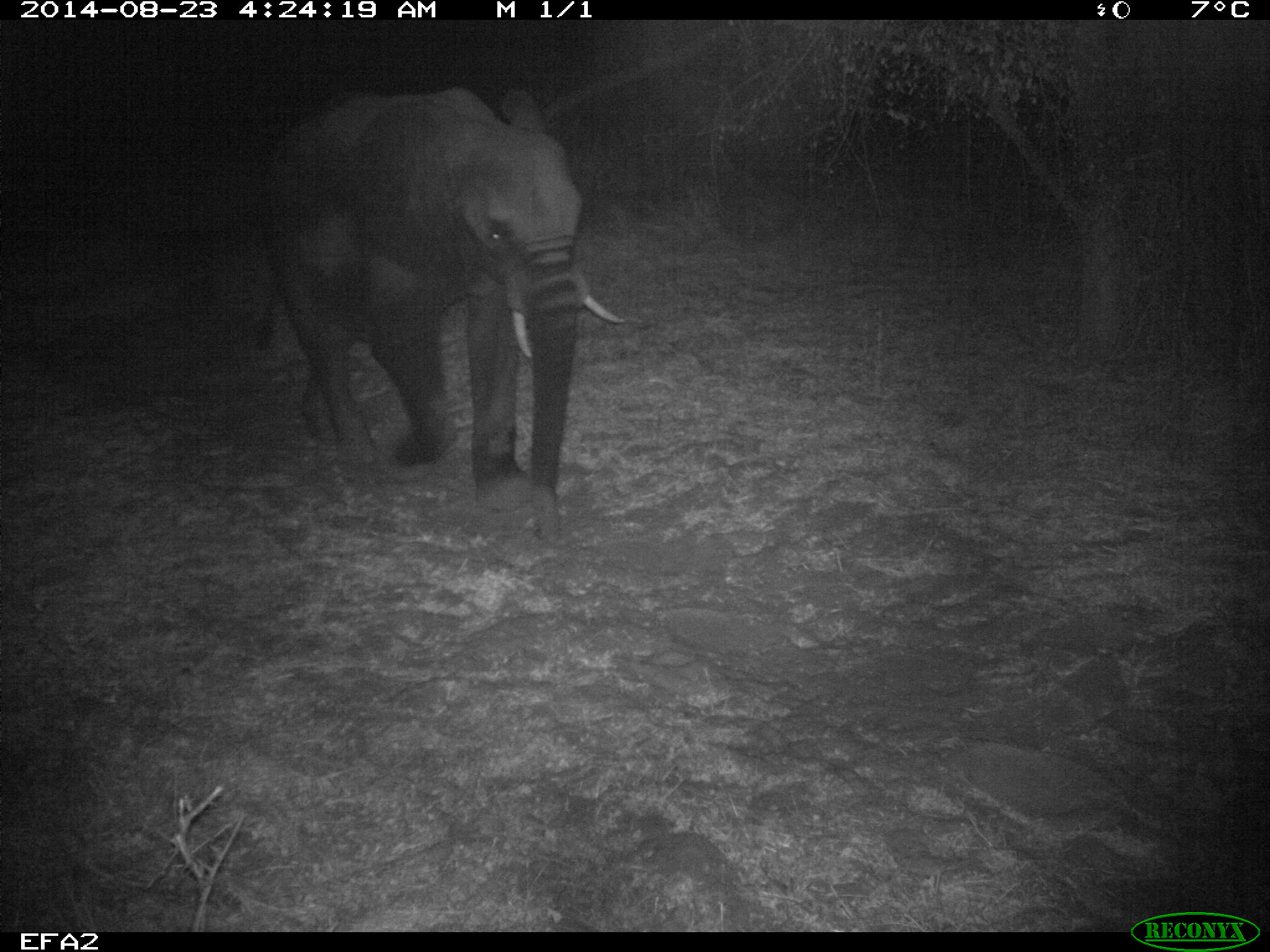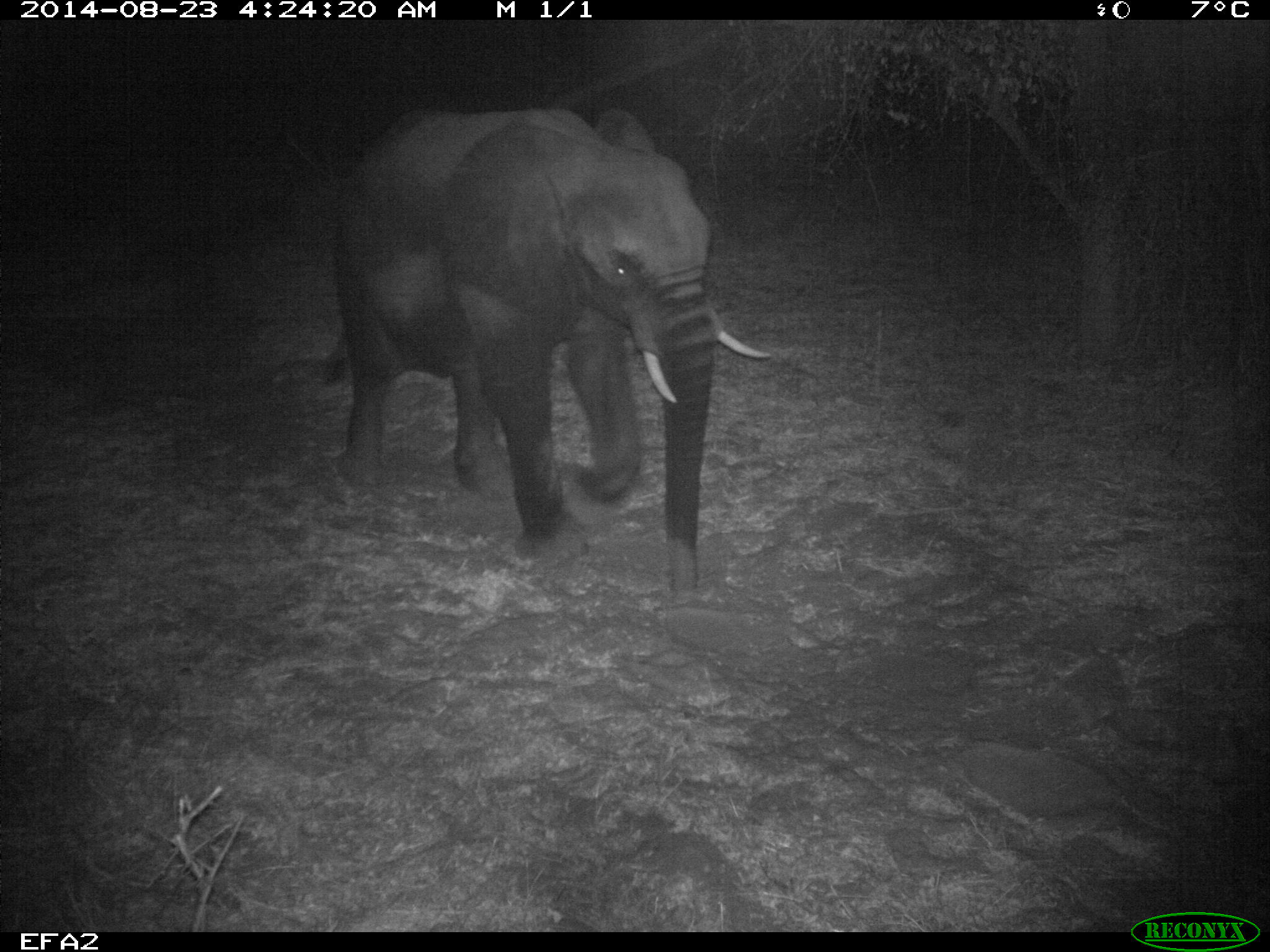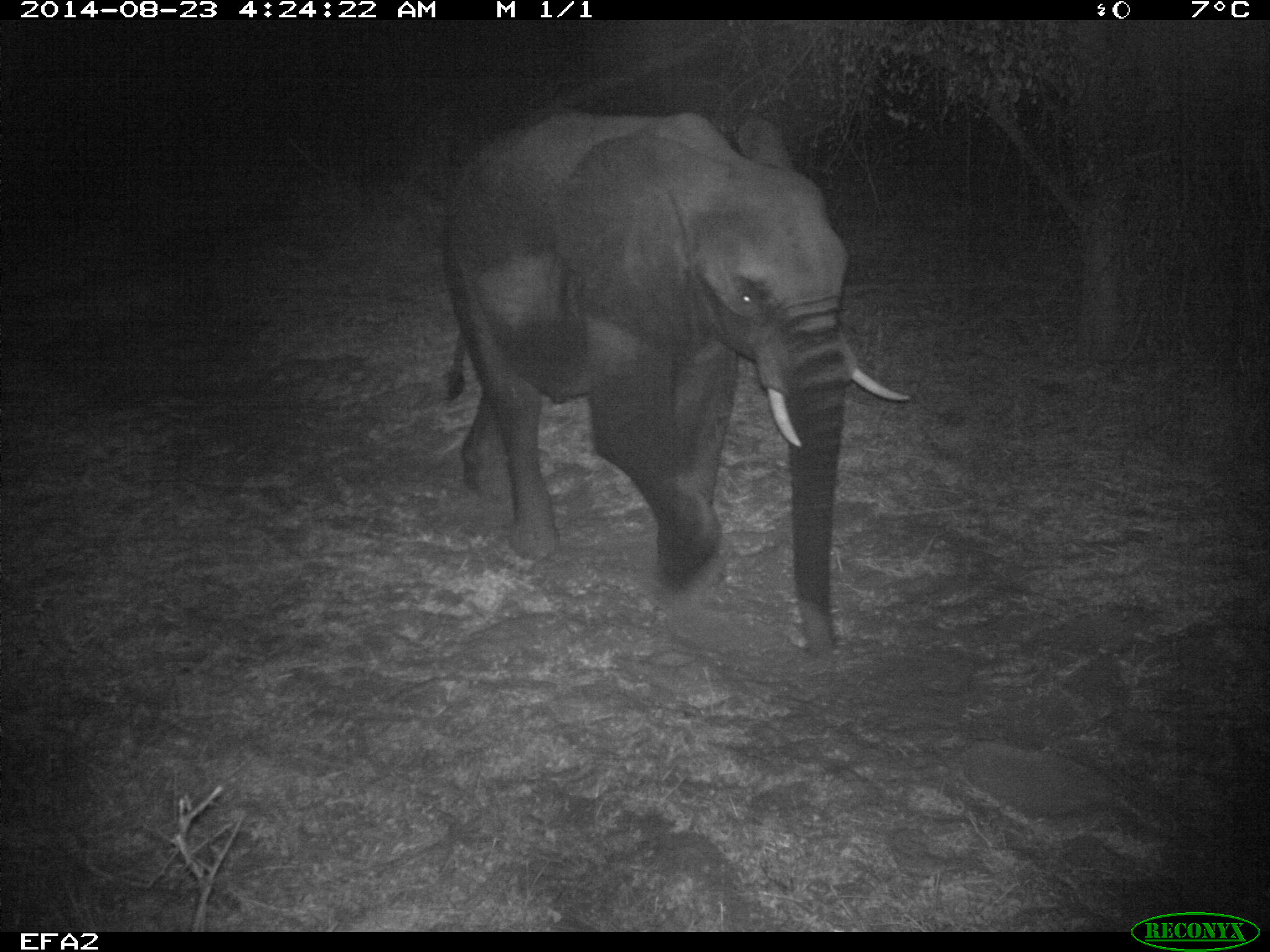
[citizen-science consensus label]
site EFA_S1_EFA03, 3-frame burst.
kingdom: Animalia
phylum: Chordata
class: Mammalia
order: Proboscidea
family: Elephantidae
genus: Loxodonta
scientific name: Loxodonta africana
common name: african bush elephant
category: elephant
Elephant (african bush elephant) (Loxodonta africana), count 1. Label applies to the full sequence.